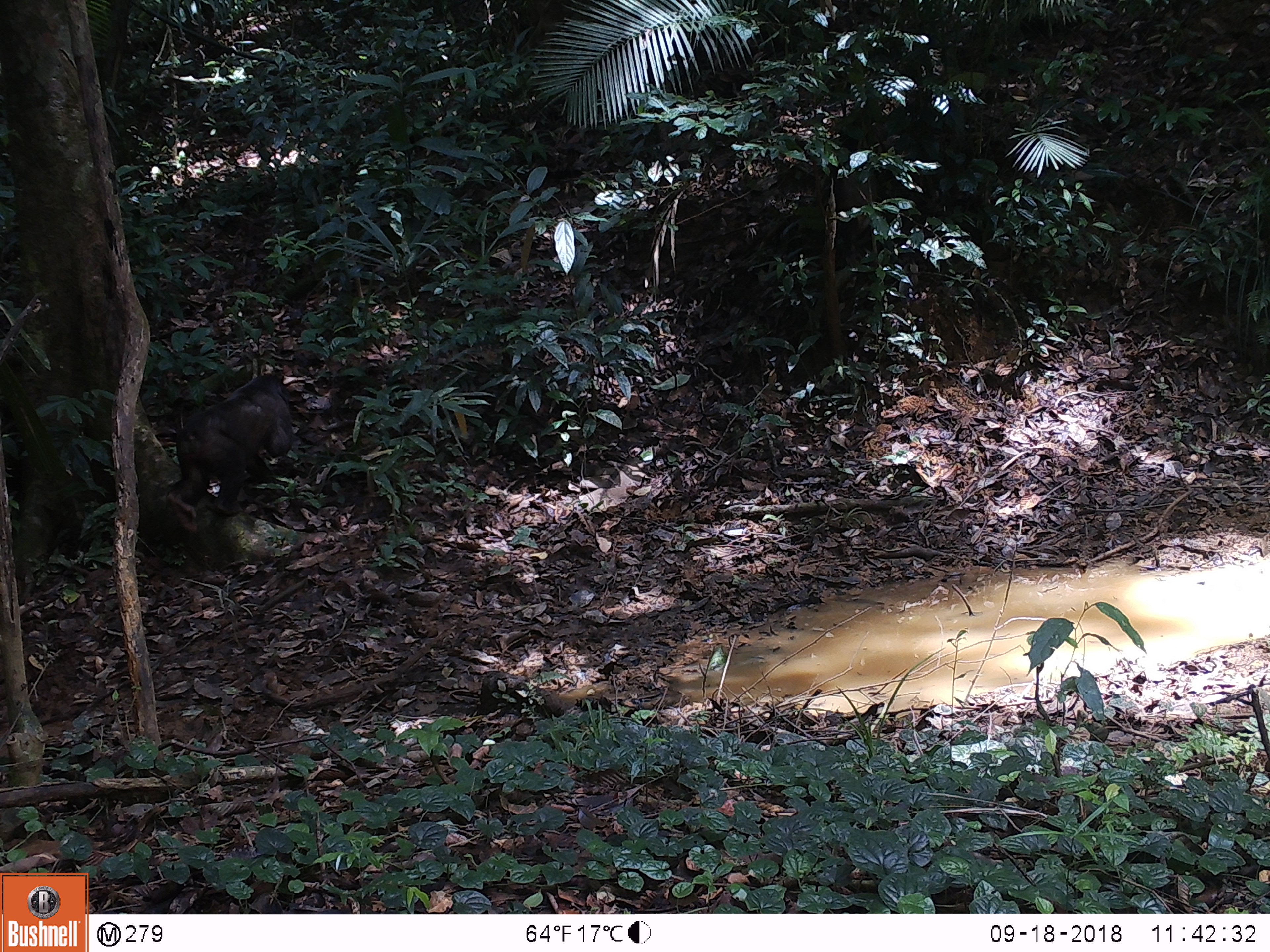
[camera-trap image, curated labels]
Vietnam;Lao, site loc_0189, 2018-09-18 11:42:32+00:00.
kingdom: Animalia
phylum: Chordata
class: Mammalia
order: Primates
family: Cercopithecidae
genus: Macaca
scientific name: Macaca arctoides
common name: stump-tailed macaque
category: stump tailed macaque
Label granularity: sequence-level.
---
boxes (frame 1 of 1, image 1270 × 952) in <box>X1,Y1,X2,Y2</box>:
stump tailed macaque: <box>166,375,294,532</box>